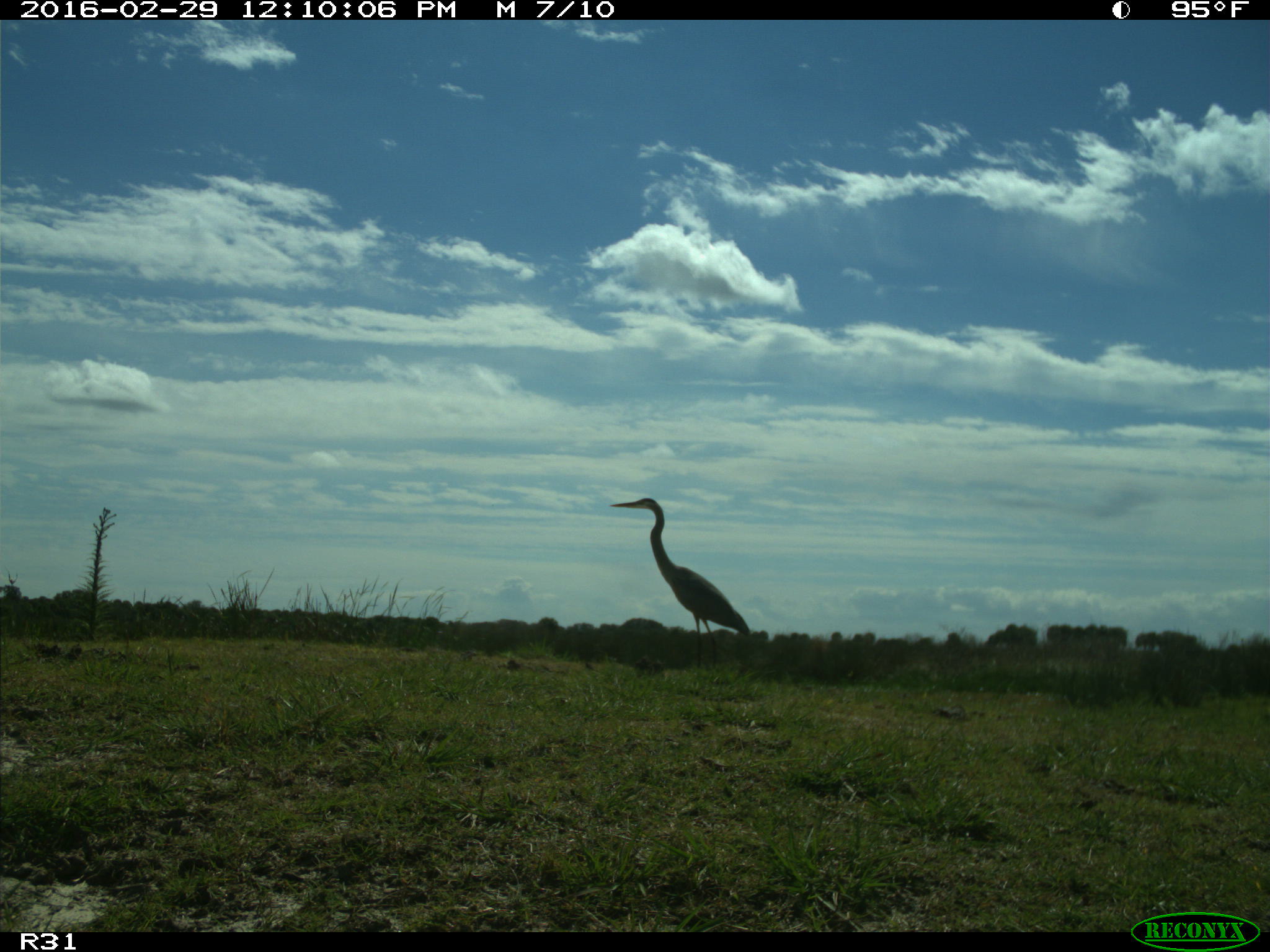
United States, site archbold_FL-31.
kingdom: Animalia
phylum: Chordata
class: Aves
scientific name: Aves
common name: birds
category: unidentified bird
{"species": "unidentified bird (birds) (Aves)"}